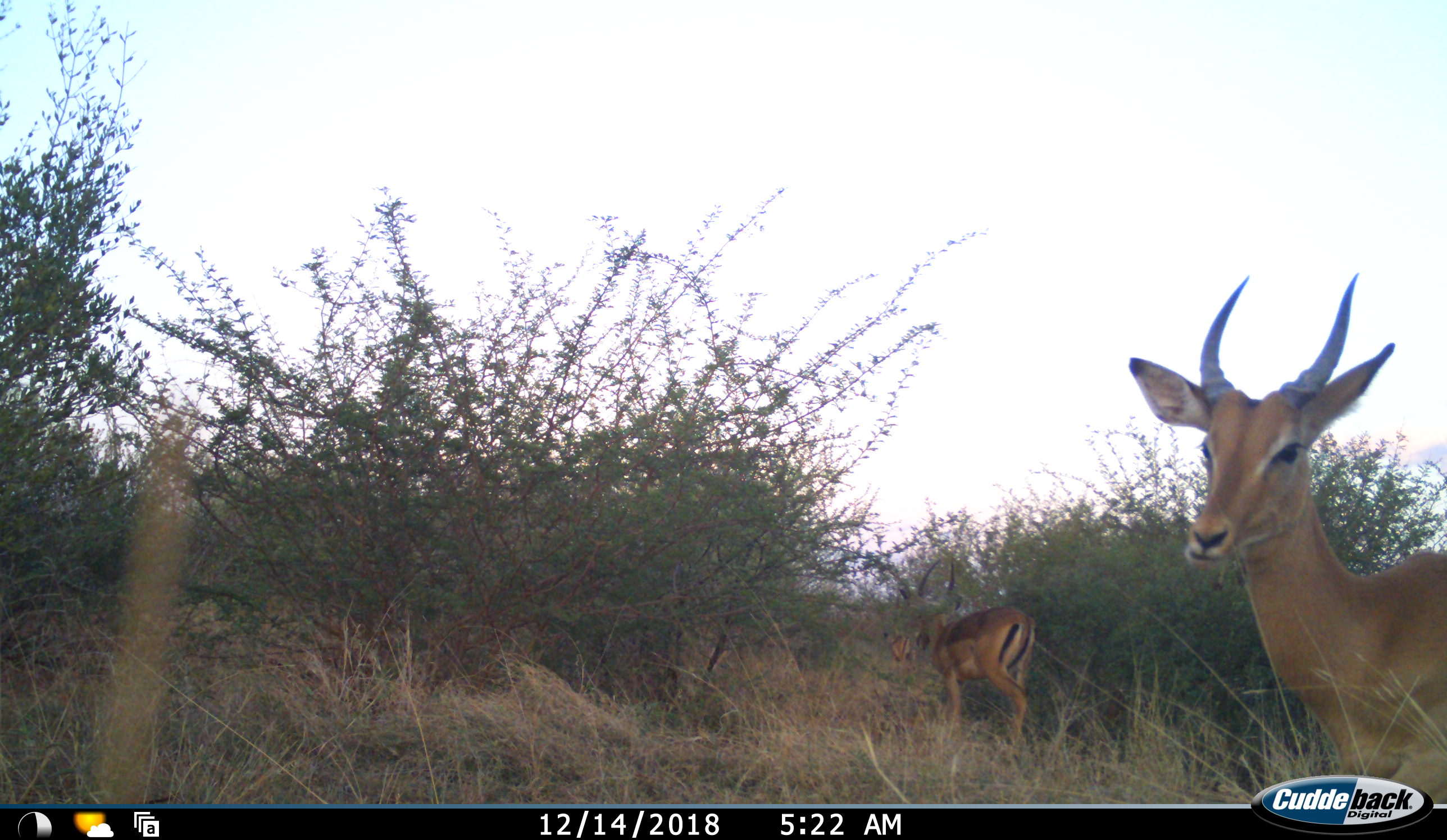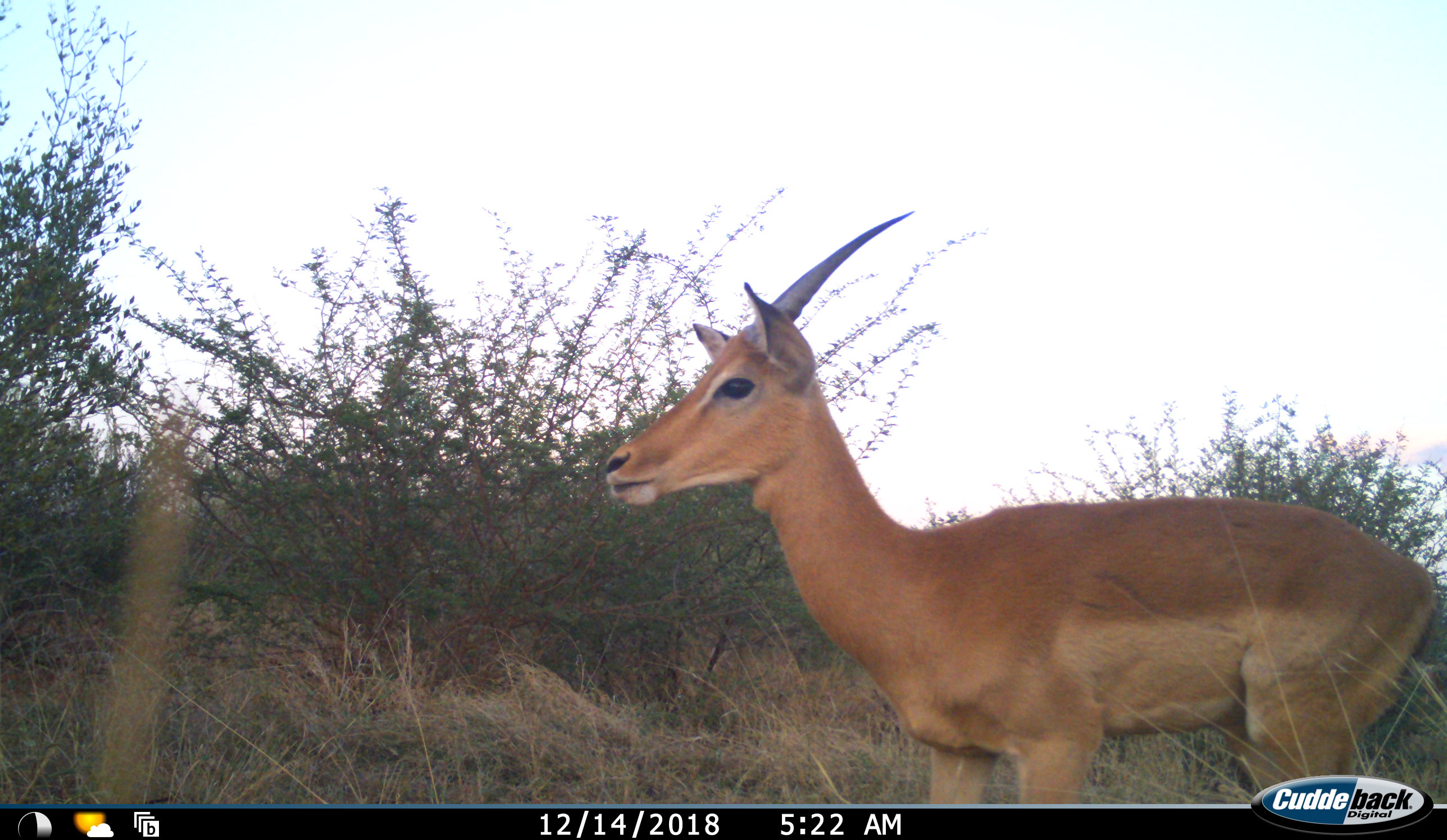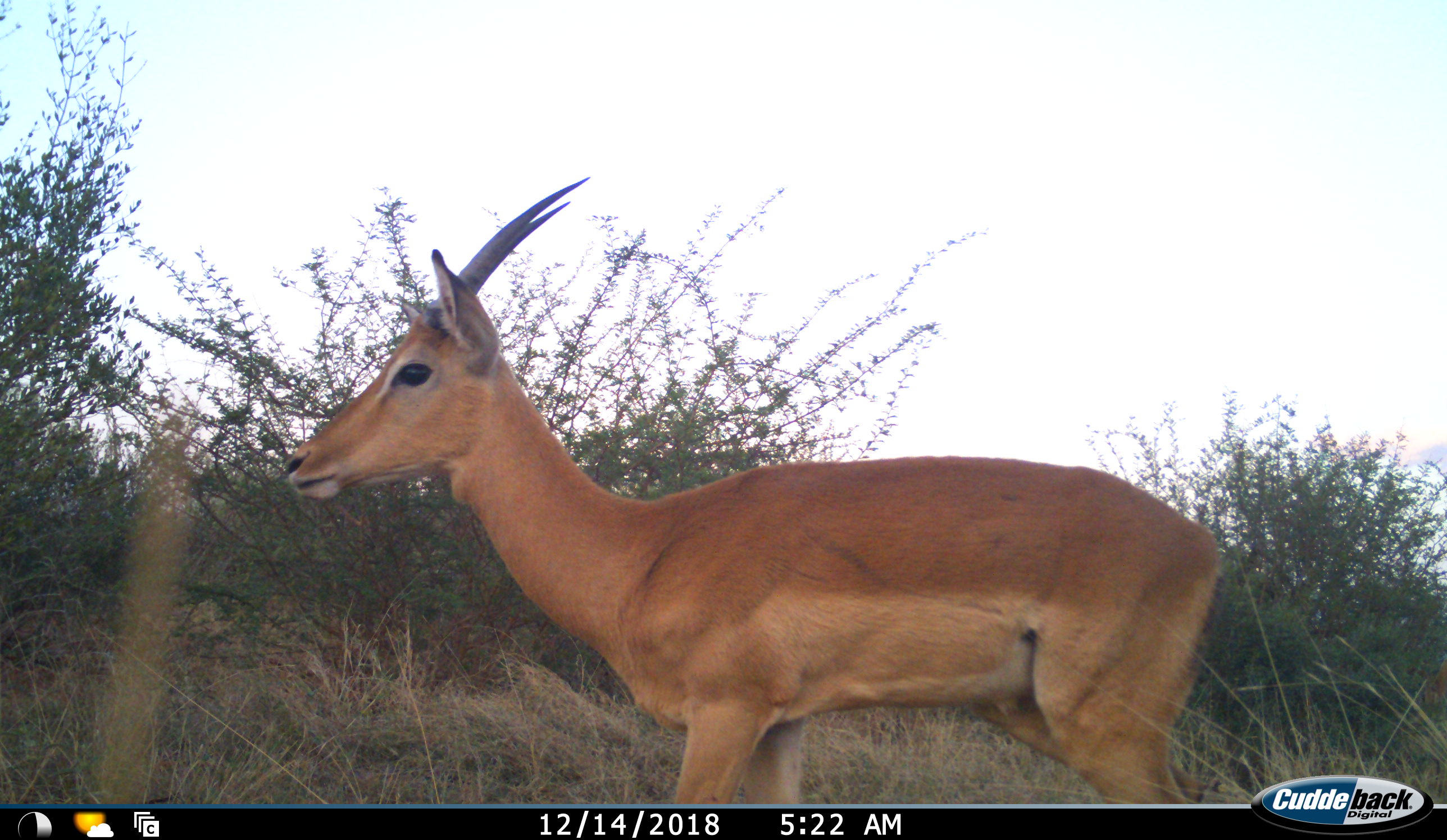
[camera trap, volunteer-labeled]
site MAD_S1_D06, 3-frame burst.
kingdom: Animalia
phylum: Chordata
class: Mammalia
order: Artiodactyla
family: Bovidae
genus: Aepyceros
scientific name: Aepyceros melampus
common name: impala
Impala (Aepyceros melampus), count 2. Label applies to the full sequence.